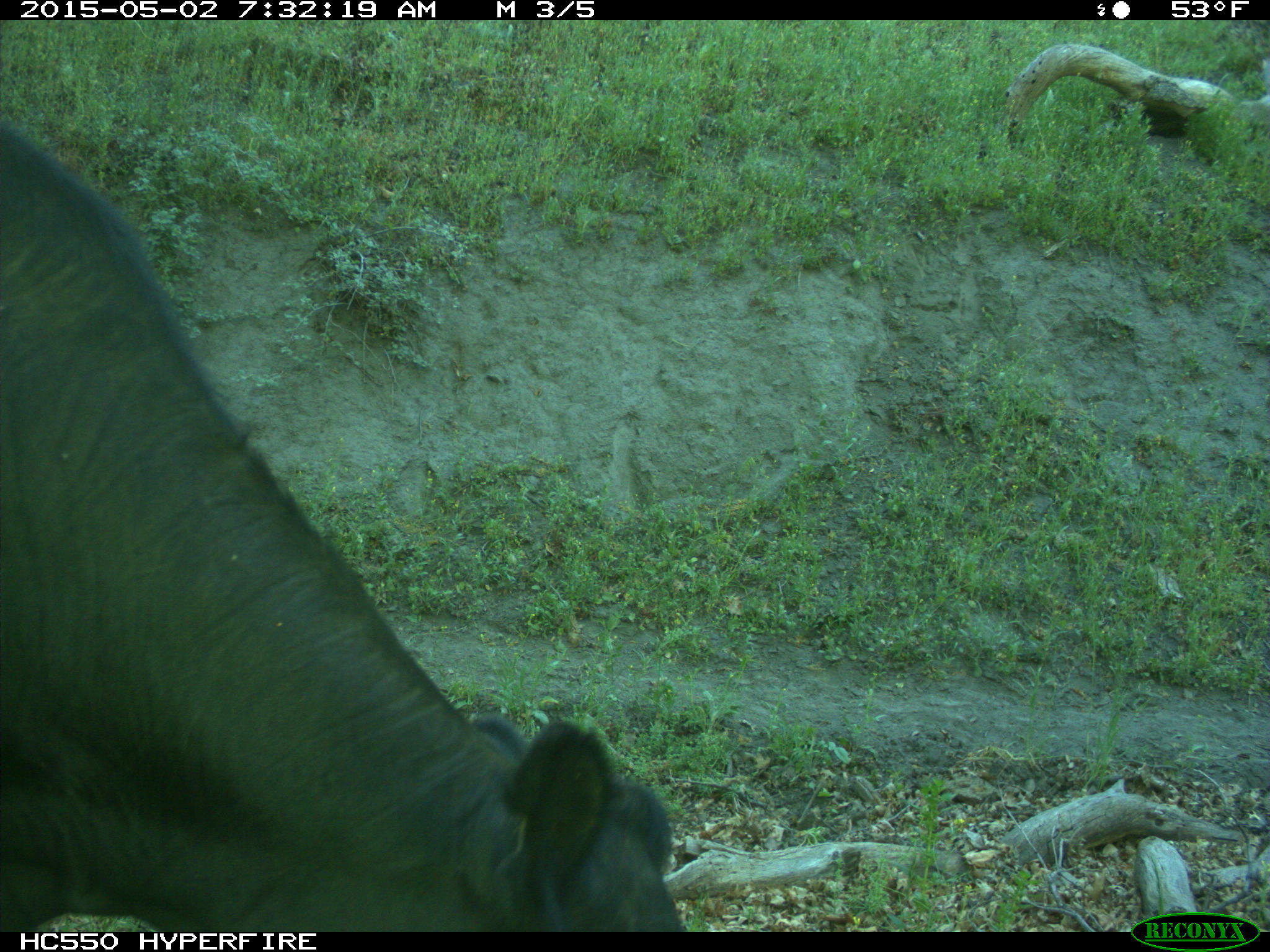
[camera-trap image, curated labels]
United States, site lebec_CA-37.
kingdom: Animalia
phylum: Chordata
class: Mammalia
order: Artiodactyla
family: Bovidae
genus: Bos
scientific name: Bos taurus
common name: domestic cow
Bos taurus (domestic cow).